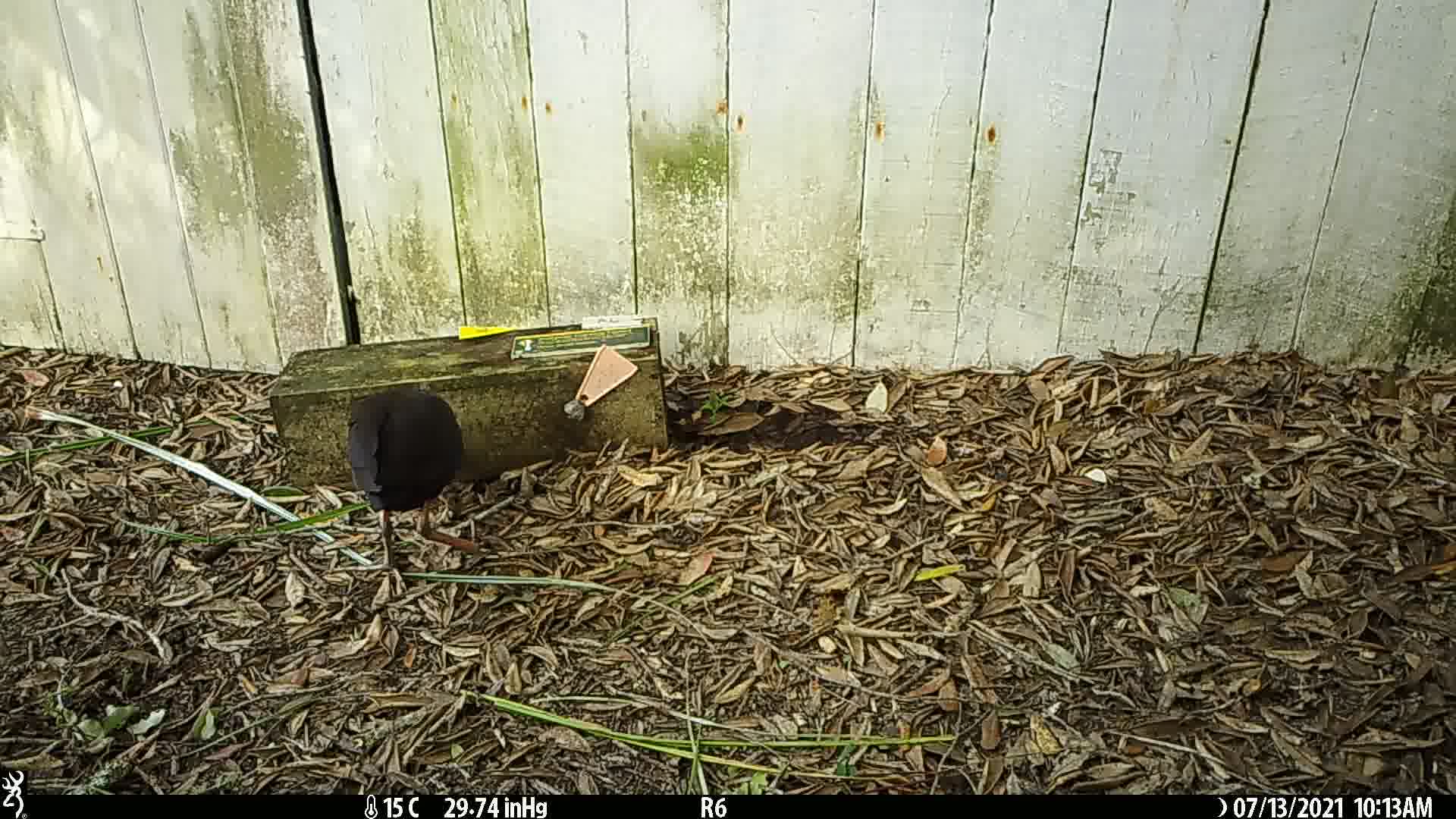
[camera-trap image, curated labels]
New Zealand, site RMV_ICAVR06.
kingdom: Animalia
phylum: Chordata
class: Aves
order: Gruiformes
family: Rallidae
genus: Porphyrio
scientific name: Porphyrio melanotus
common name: australasian swamphen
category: pukeko